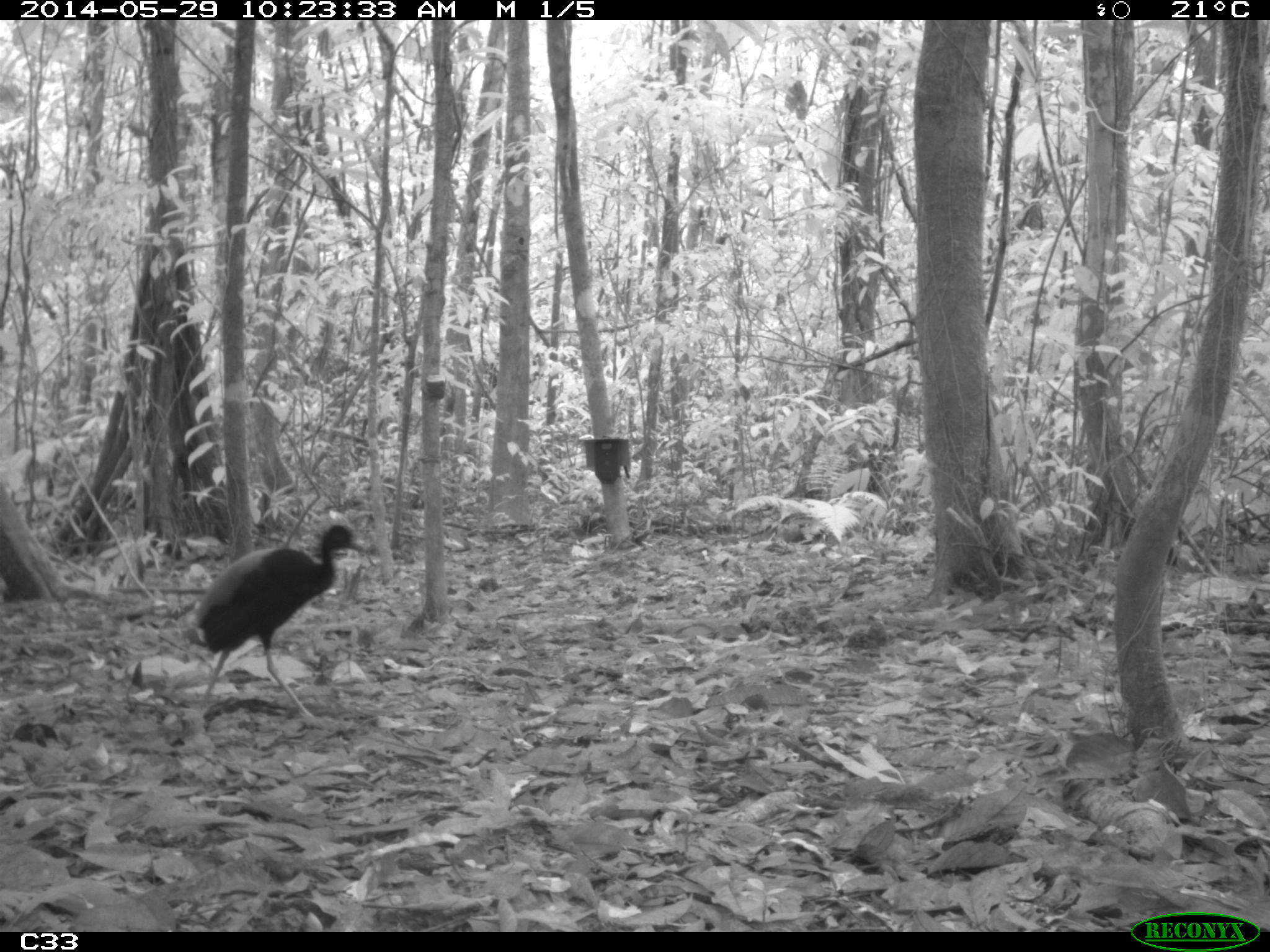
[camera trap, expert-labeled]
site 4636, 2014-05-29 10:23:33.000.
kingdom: Animalia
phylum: Chordata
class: Aves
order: Gruiformes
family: Psophiidae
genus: Psophia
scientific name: Psophia crepitans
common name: gray-winged trumpeter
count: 5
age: adult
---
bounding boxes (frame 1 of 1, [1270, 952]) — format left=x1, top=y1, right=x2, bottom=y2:
psophia crepitans: left=175, top=523, right=363, bottom=730